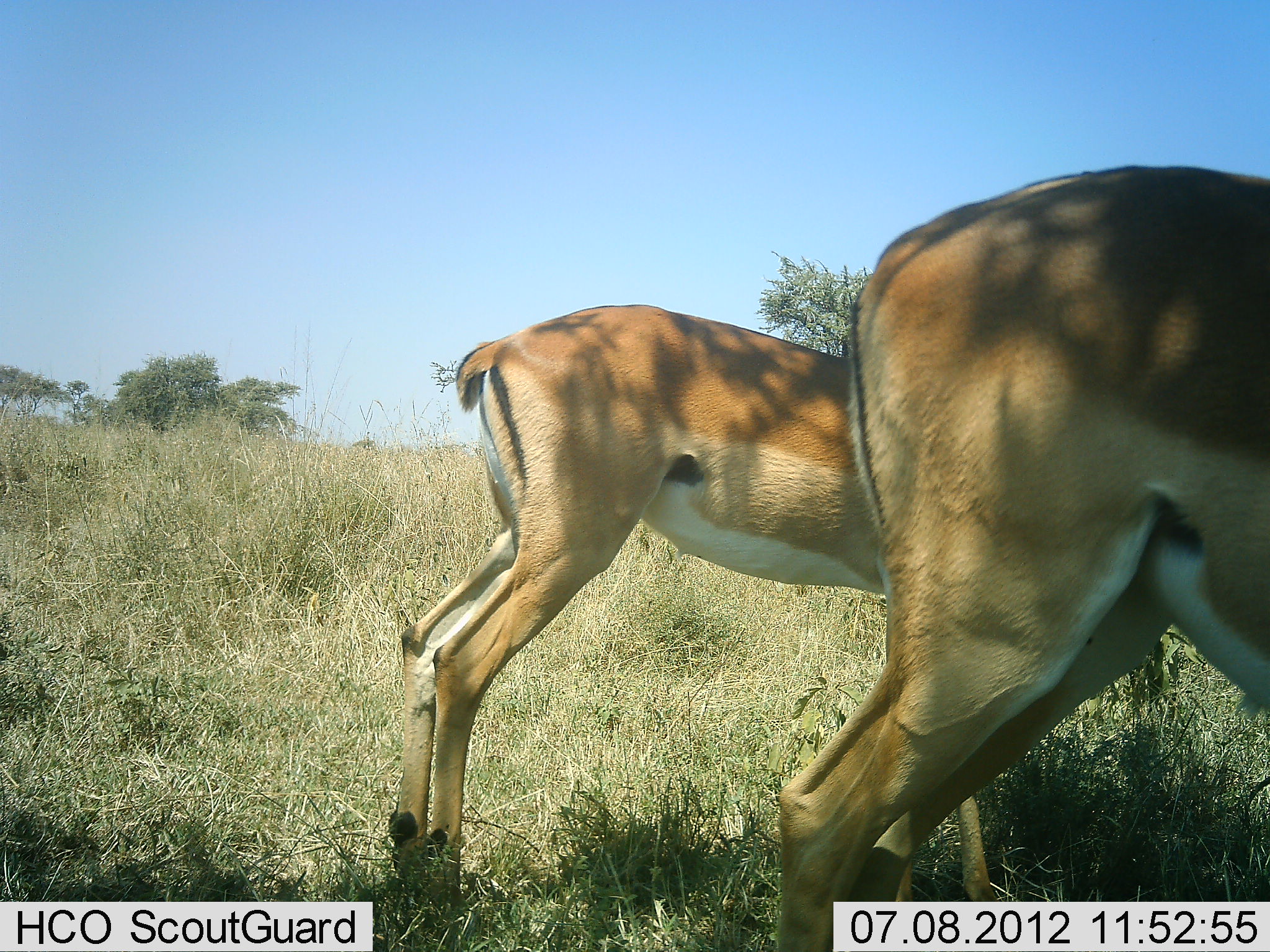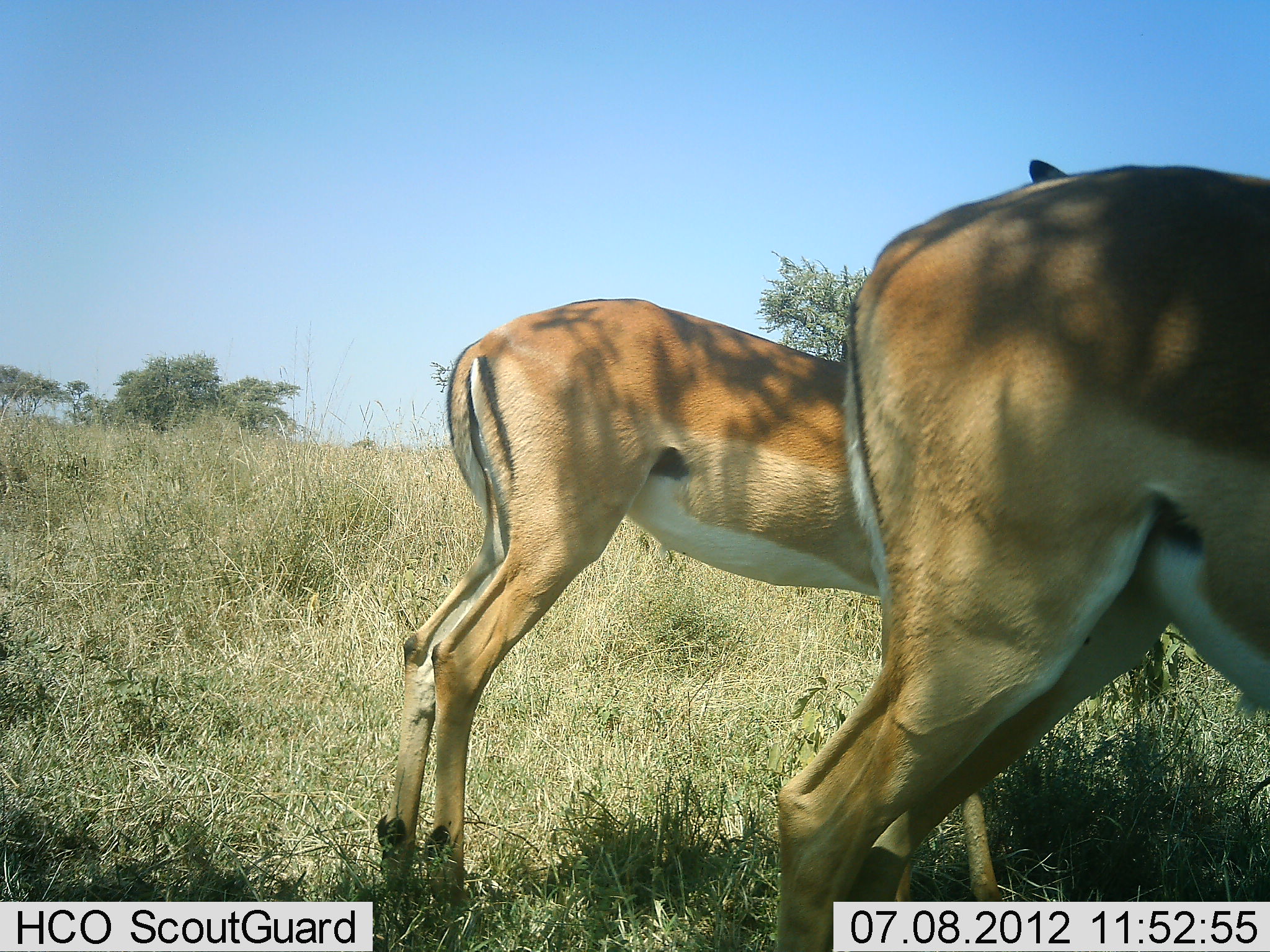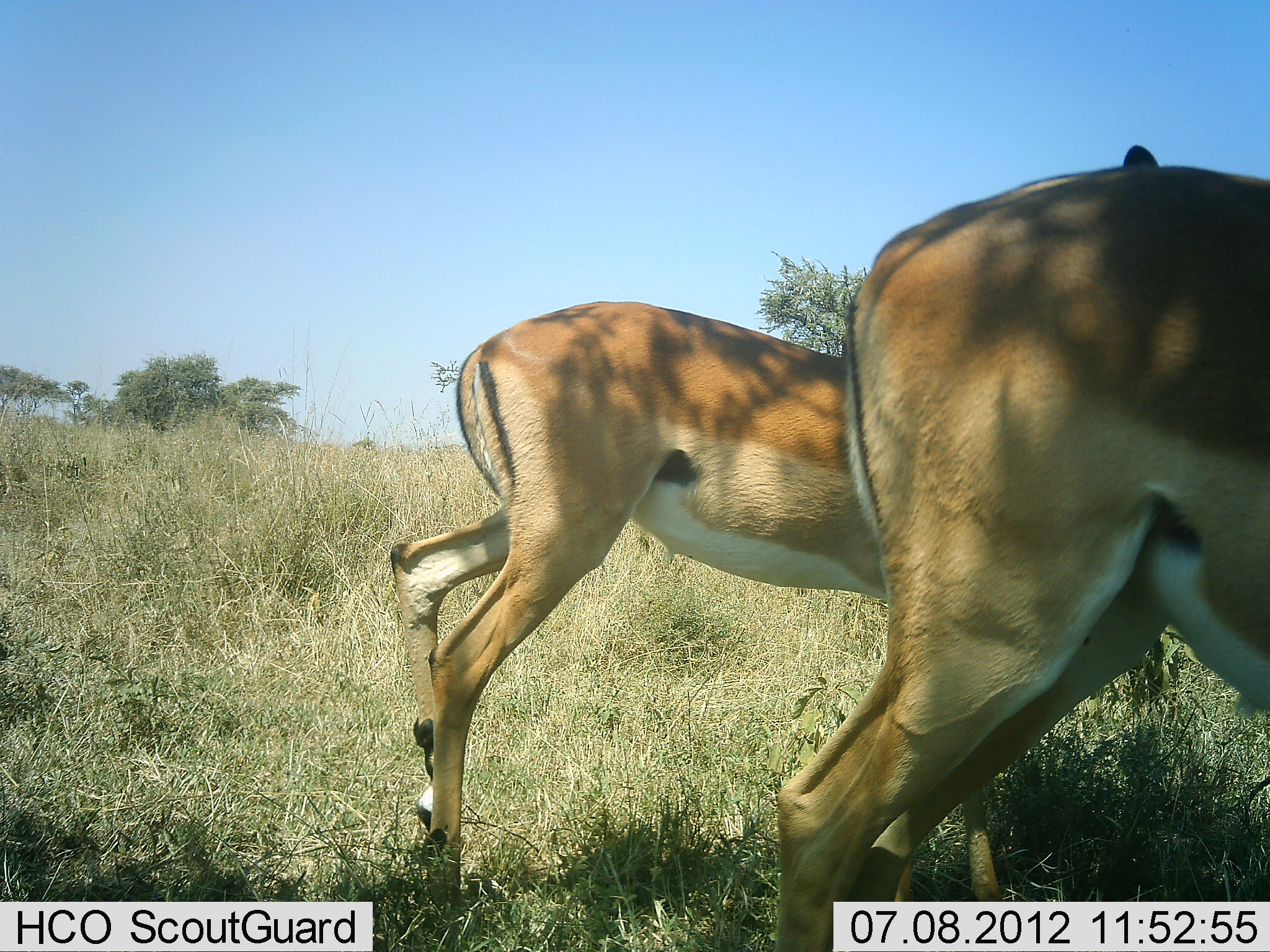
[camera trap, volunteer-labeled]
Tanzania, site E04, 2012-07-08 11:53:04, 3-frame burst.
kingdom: Animalia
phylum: Chordata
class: Mammalia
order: Artiodactyla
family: Bovidae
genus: Aepyceros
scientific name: Aepyceros melampus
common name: impala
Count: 2.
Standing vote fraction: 100%.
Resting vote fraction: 0%.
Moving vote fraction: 0%.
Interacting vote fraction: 0%.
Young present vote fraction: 0%.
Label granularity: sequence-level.